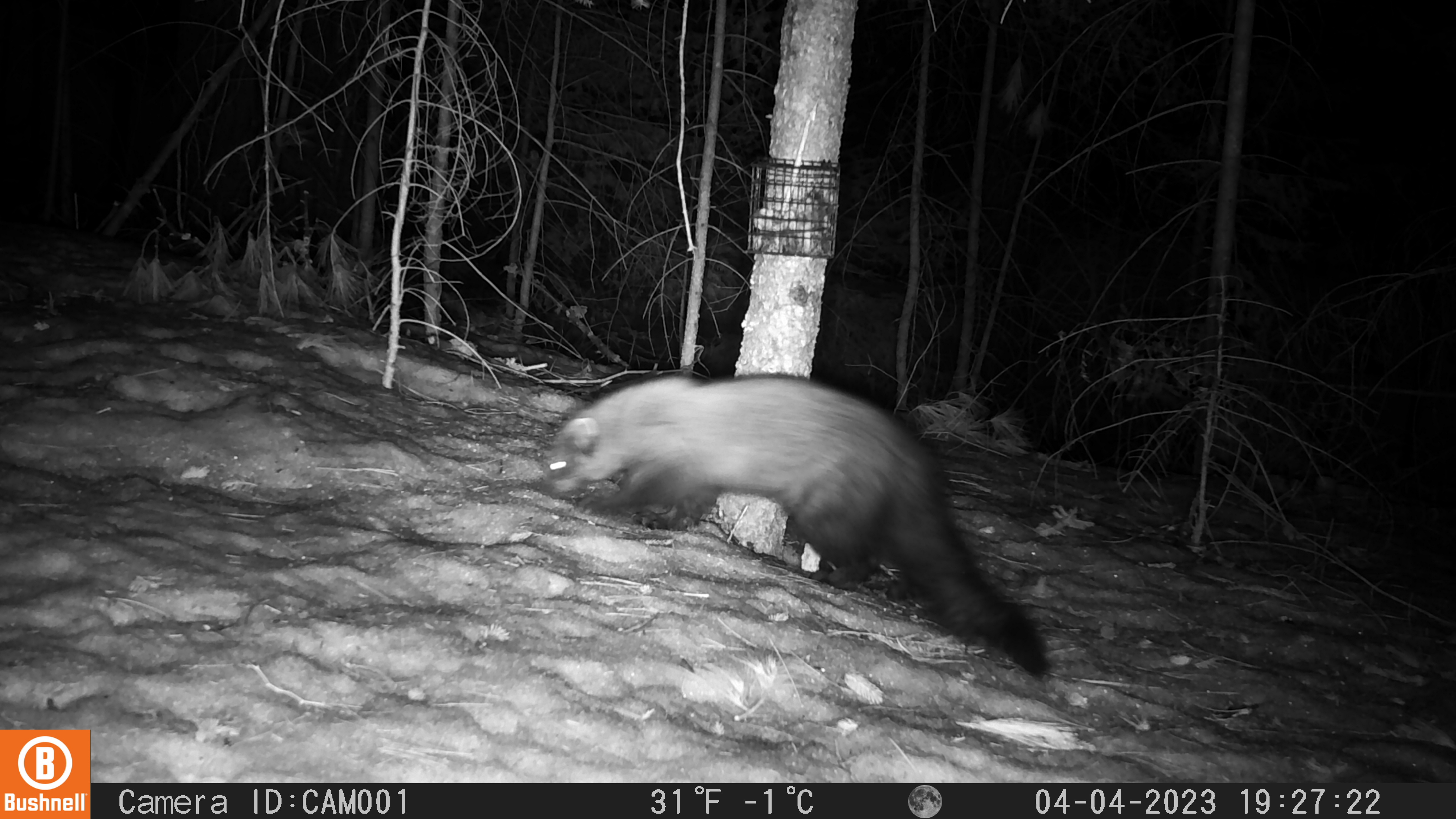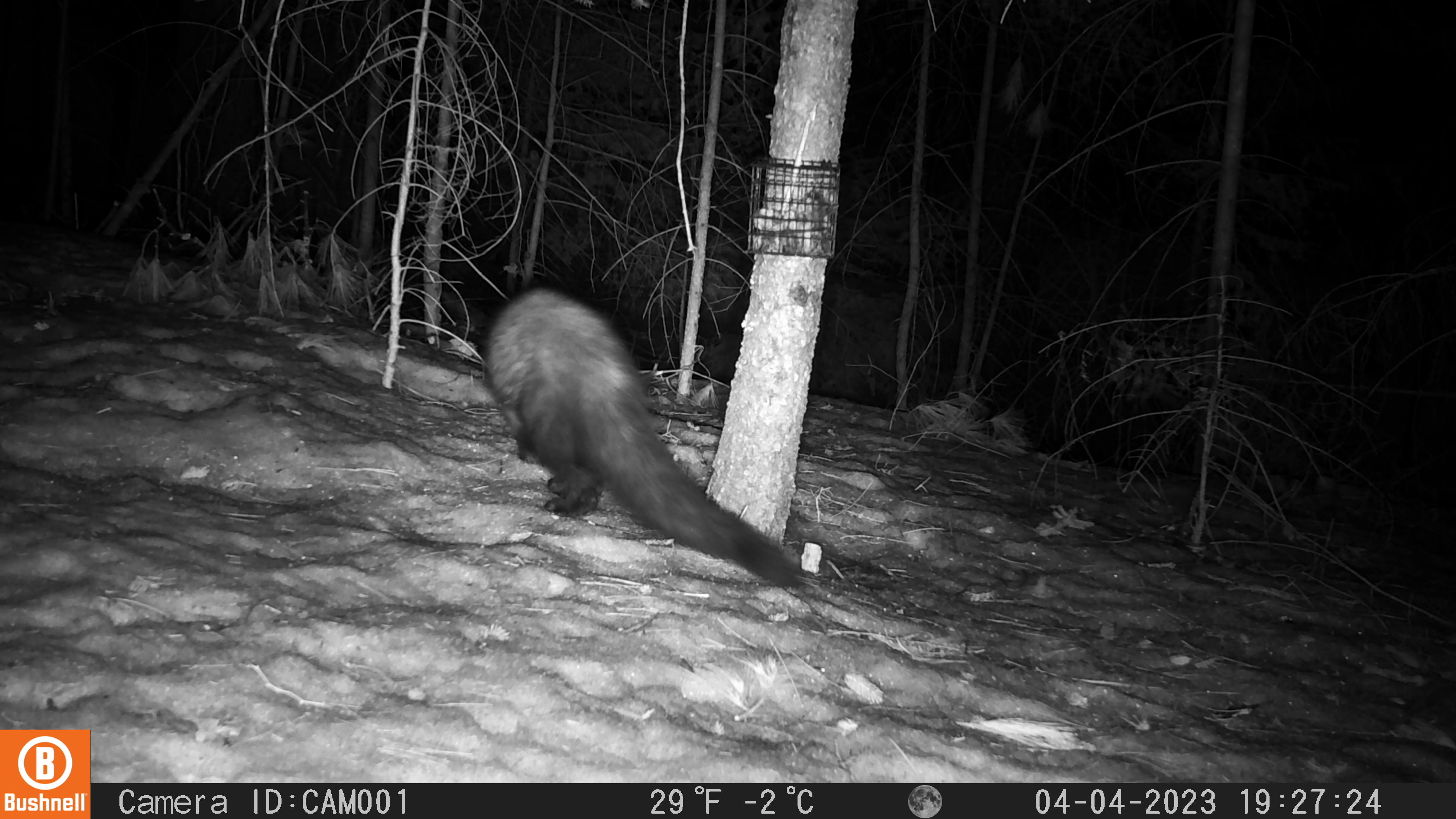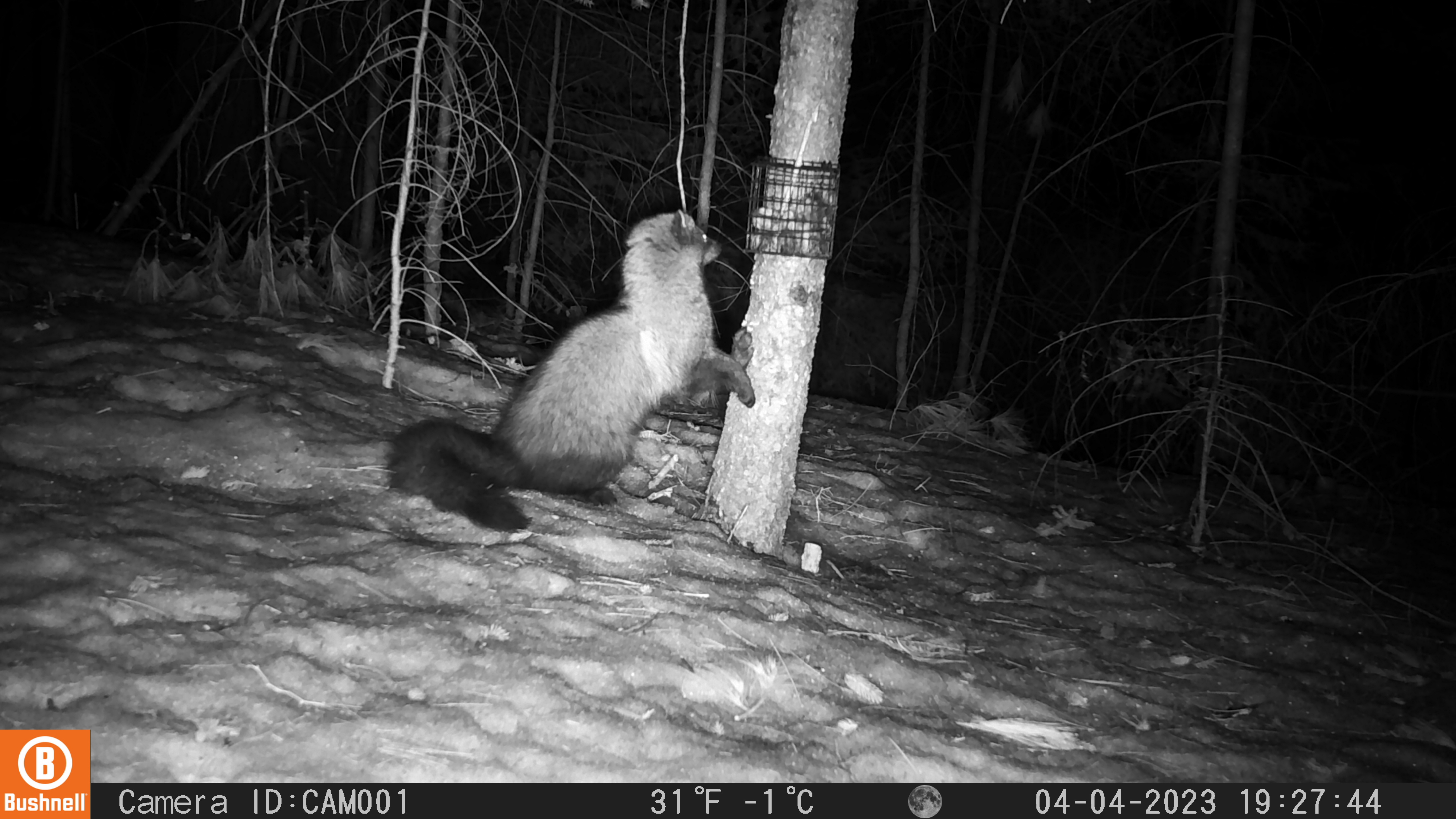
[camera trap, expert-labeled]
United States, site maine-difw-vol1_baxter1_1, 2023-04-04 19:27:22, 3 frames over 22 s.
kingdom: Animalia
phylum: Chordata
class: Mammalia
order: Carnivora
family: Mustelidae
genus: Pekania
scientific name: Pekania pennanti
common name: fisher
Fisher (Pekania pennanti).